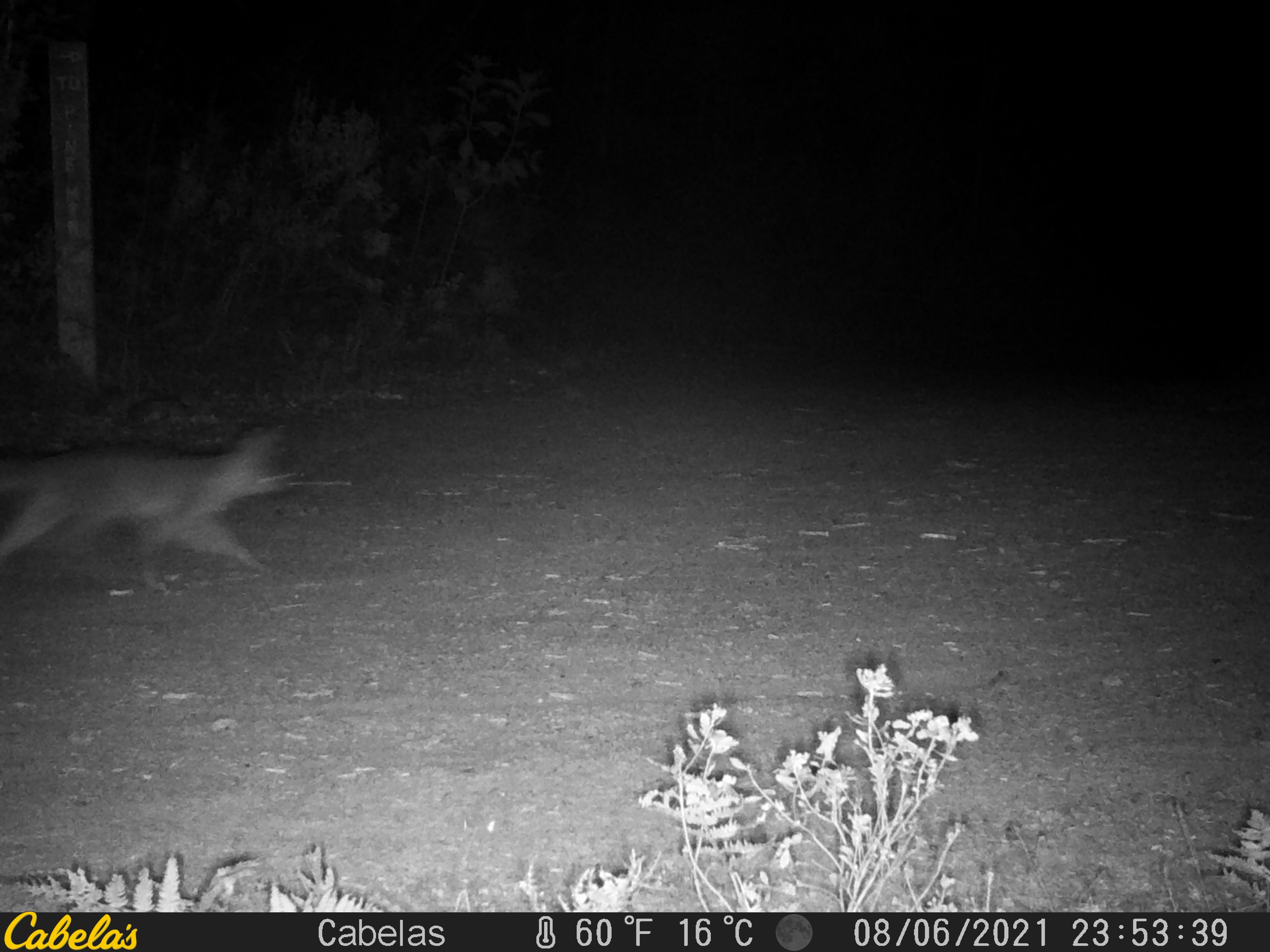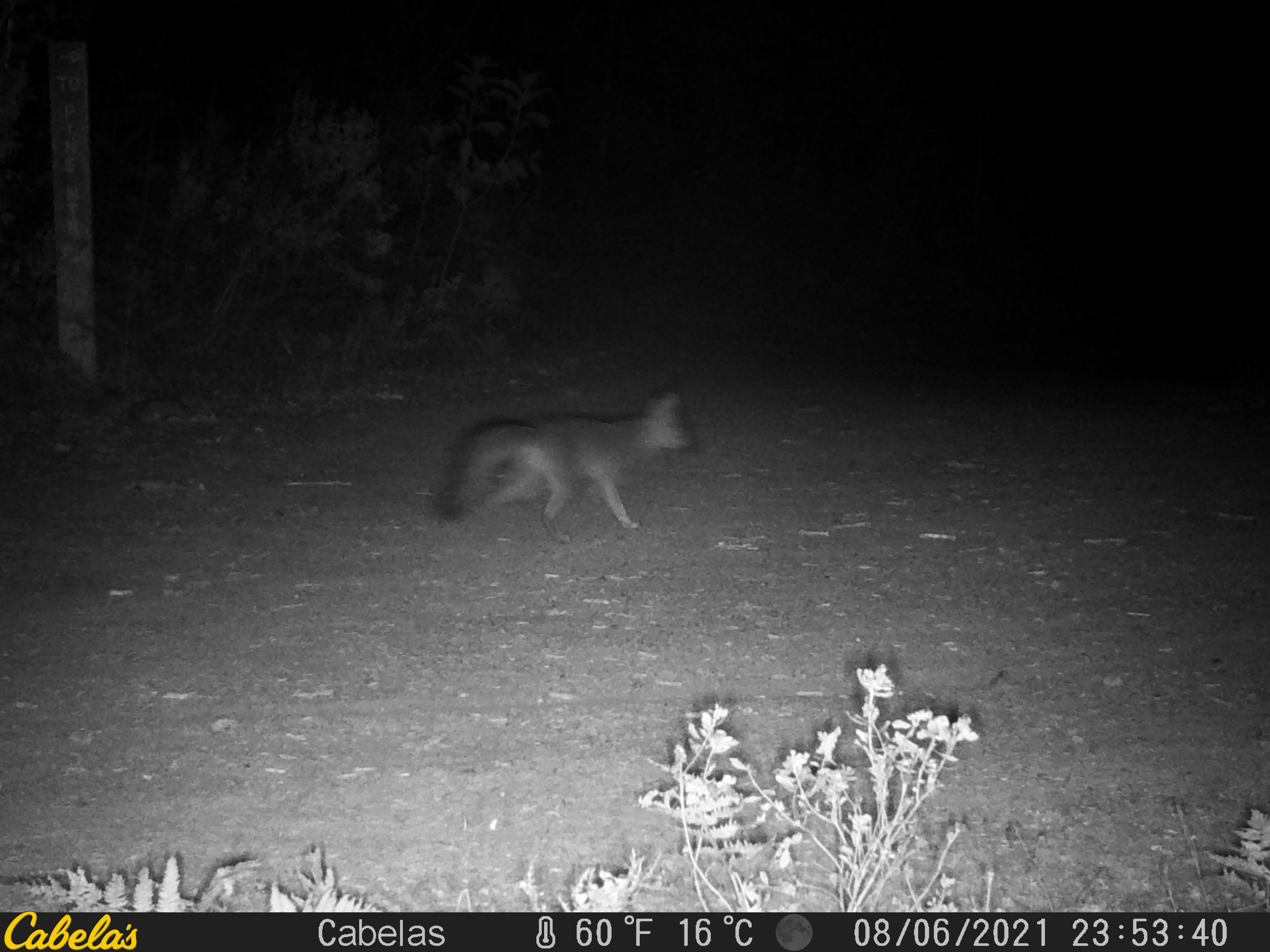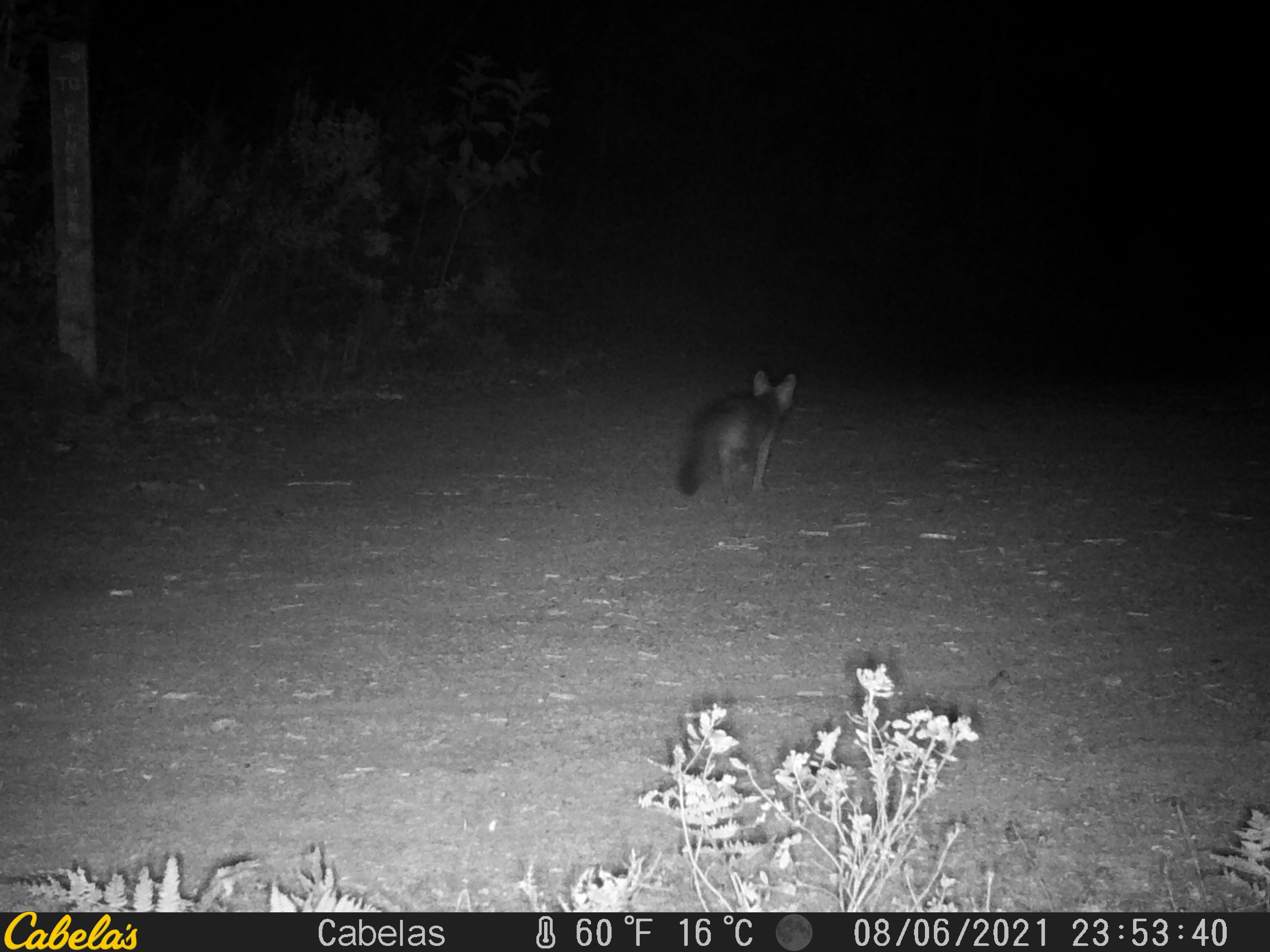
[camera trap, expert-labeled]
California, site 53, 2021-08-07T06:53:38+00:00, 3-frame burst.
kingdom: Animalia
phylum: Chordata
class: Mammalia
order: Carnivora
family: Canidae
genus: Urocyon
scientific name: Urocyon cinereoargenteus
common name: gray fox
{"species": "gray fox (Urocyon cinereoargenteus)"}